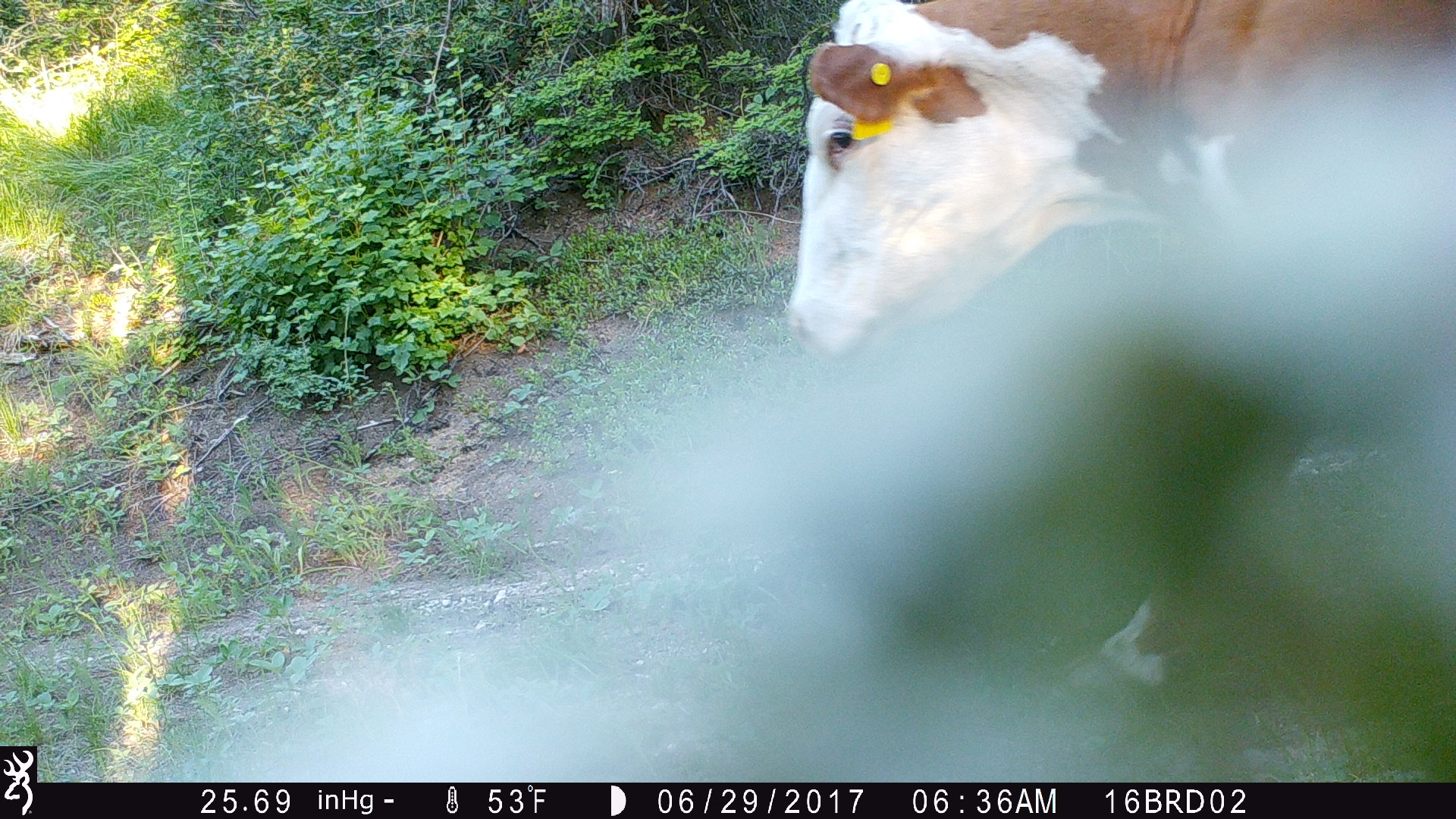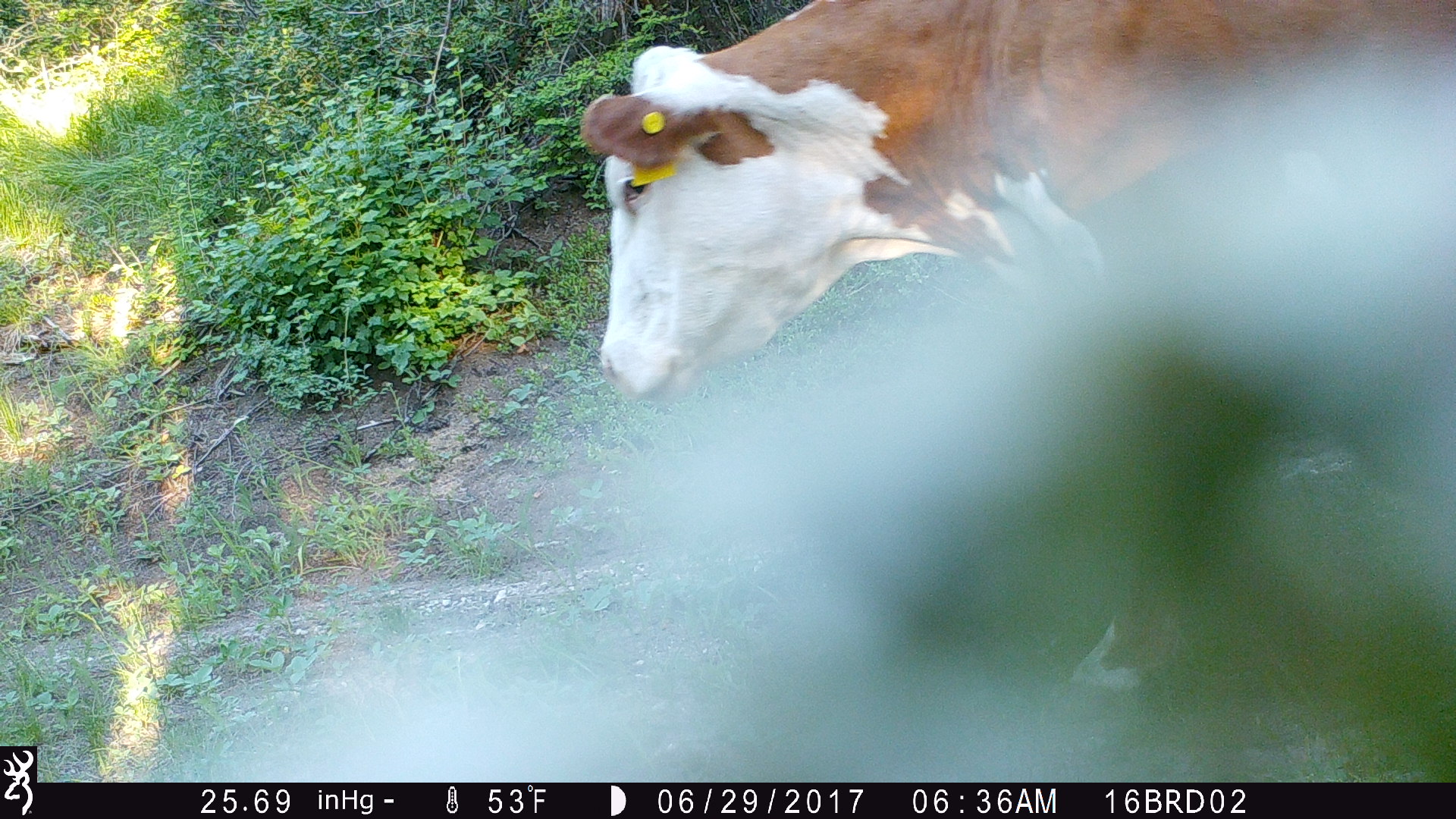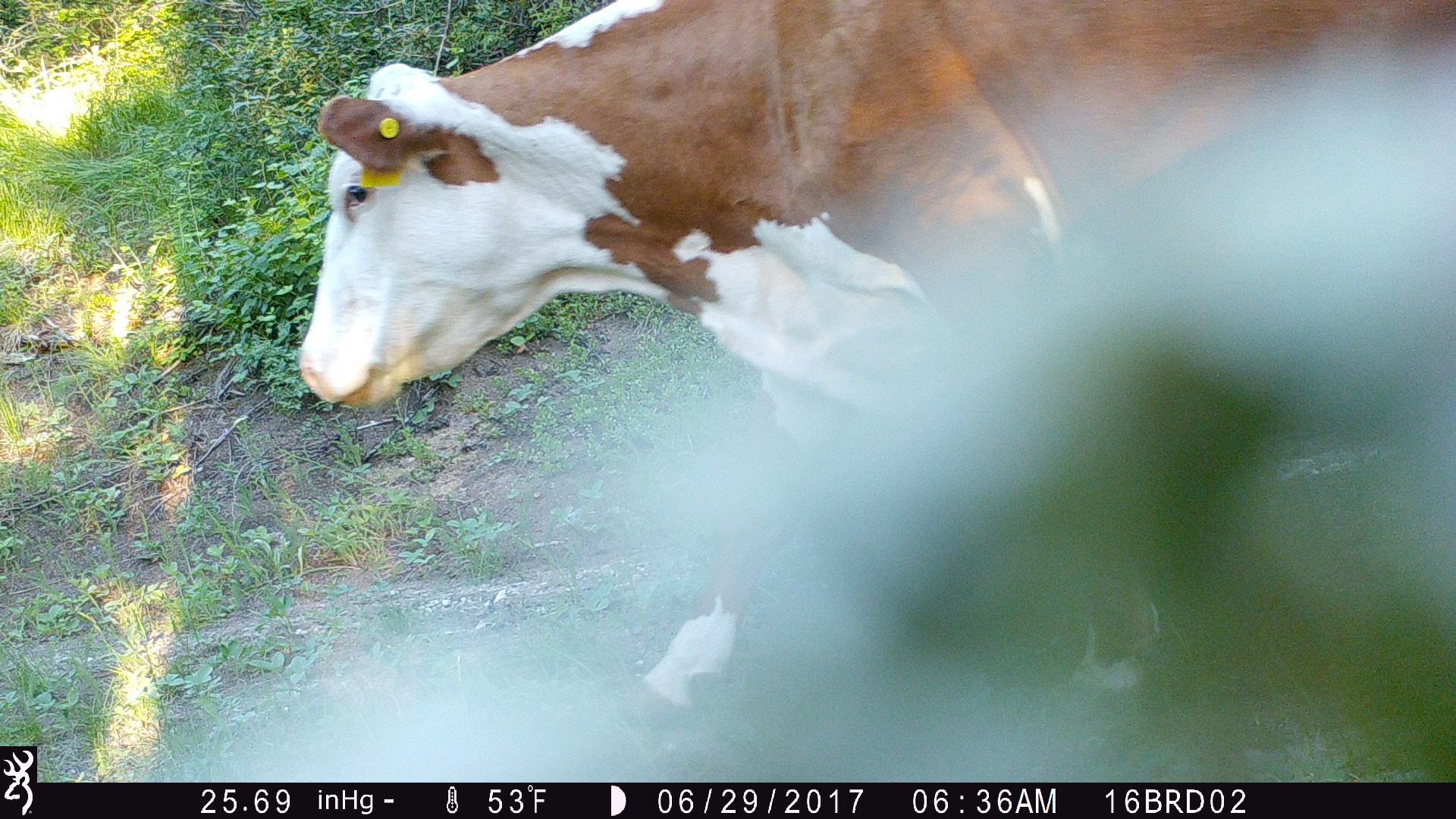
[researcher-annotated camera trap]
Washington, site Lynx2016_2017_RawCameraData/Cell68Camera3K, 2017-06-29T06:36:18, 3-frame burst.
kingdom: Animalia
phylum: Chordata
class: Mammalia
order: Artiodactyla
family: Bovidae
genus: Bos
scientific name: Bos taurus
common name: domestic cattle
Domestic cattle (Bos taurus). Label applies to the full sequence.